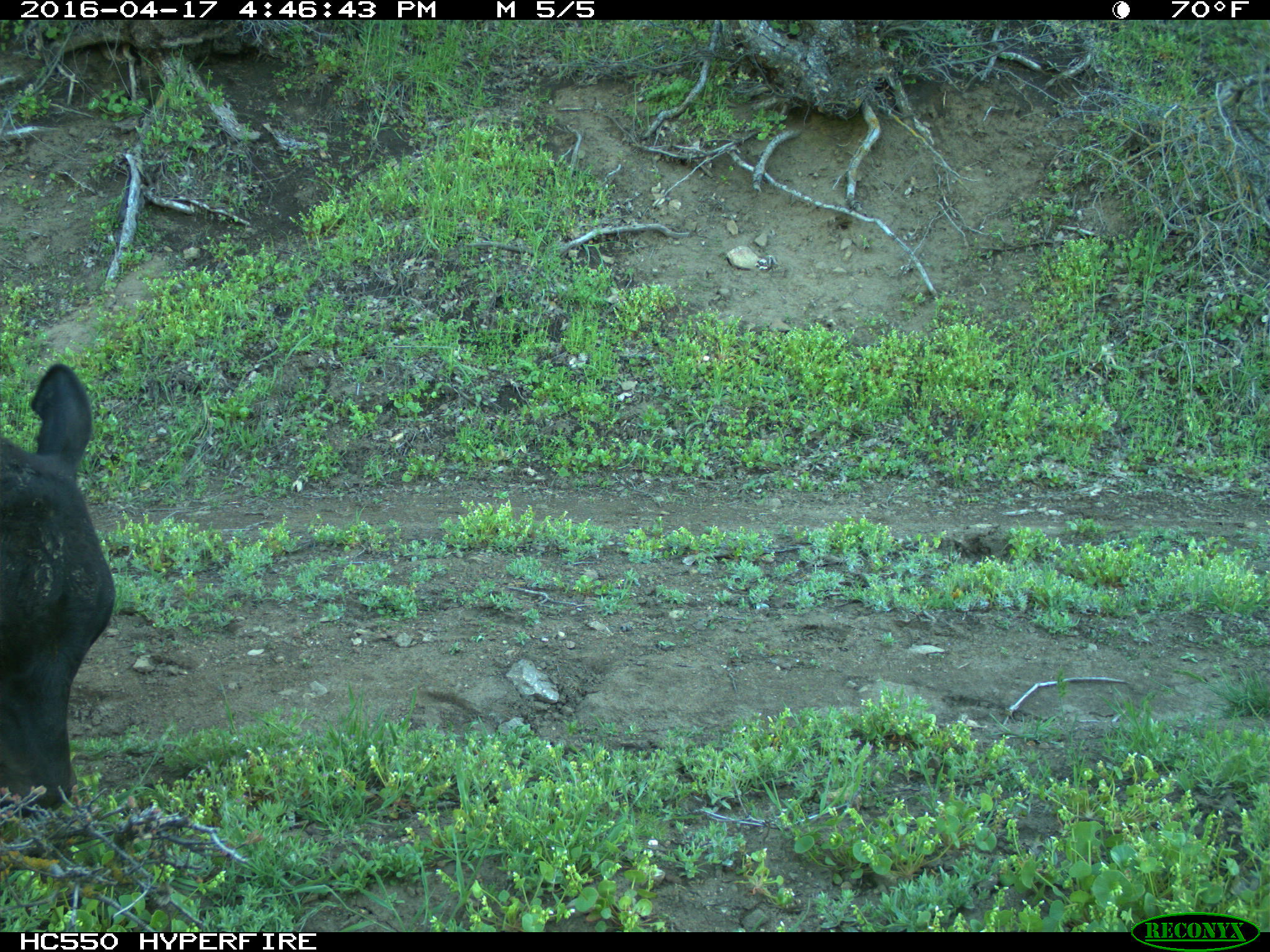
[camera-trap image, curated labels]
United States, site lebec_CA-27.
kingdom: Animalia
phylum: Chordata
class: Mammalia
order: Artiodactyla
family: Bovidae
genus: Bos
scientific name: Bos taurus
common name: domestic cow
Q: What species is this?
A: Bos taurus (domestic cow).